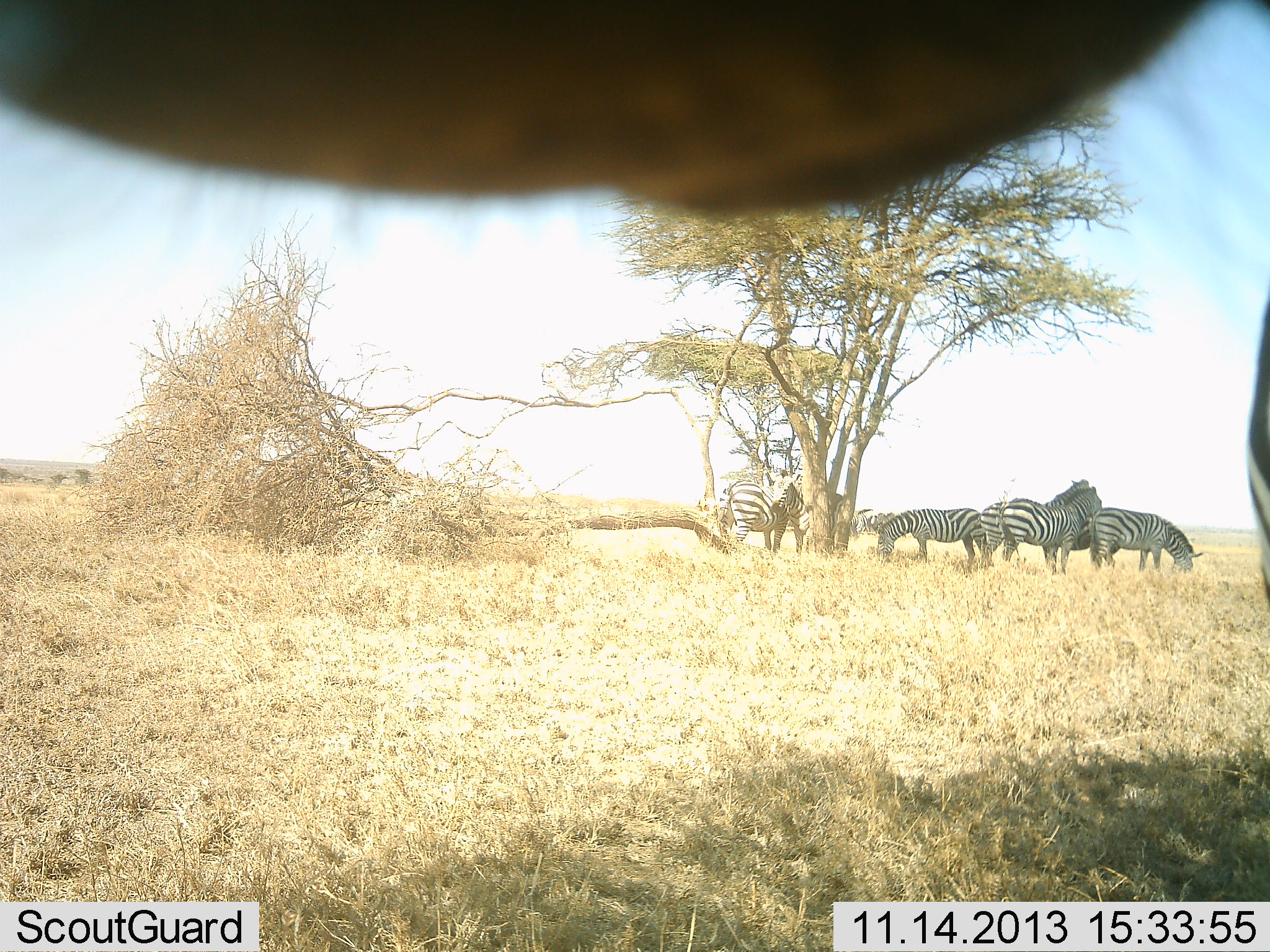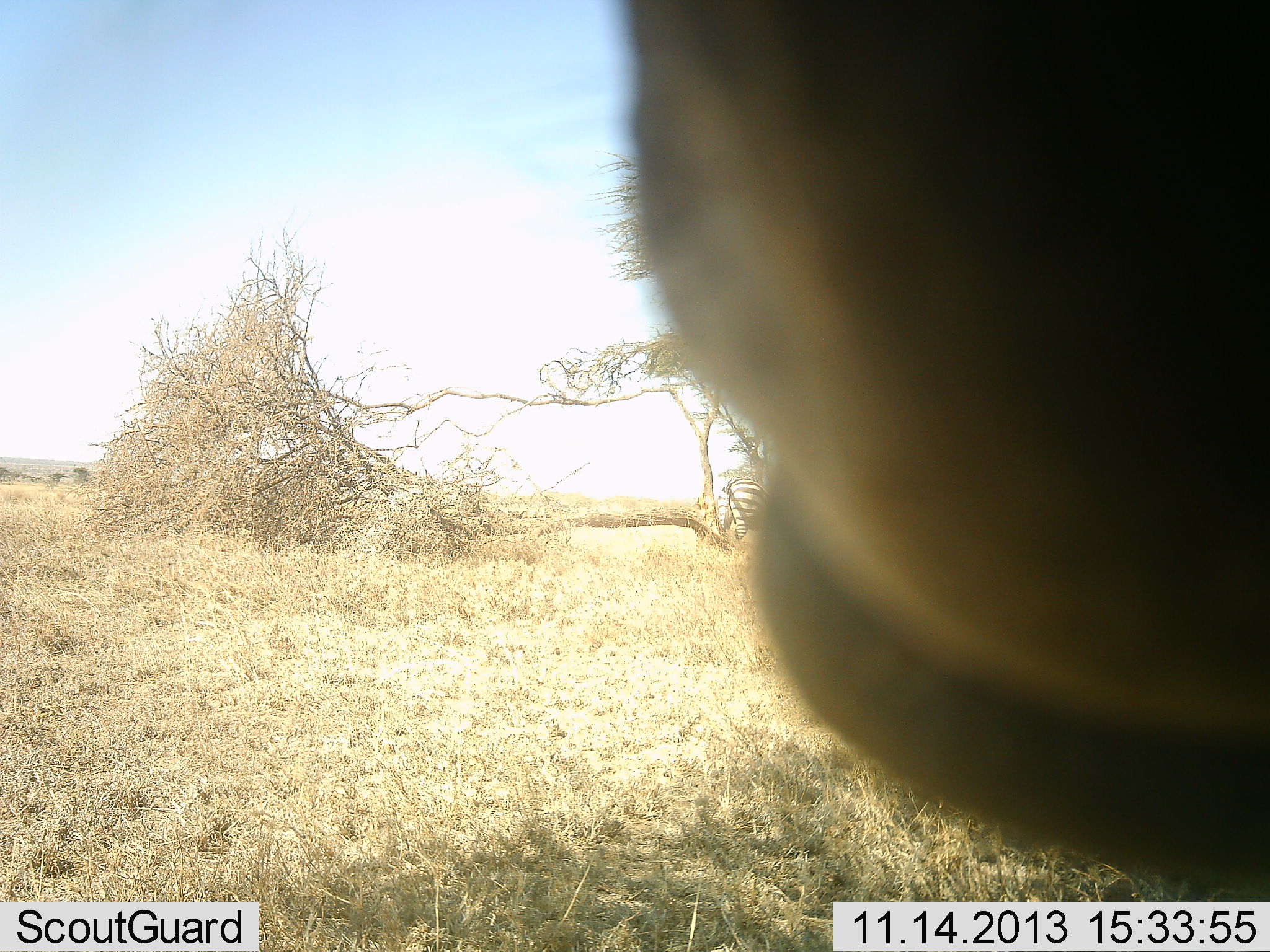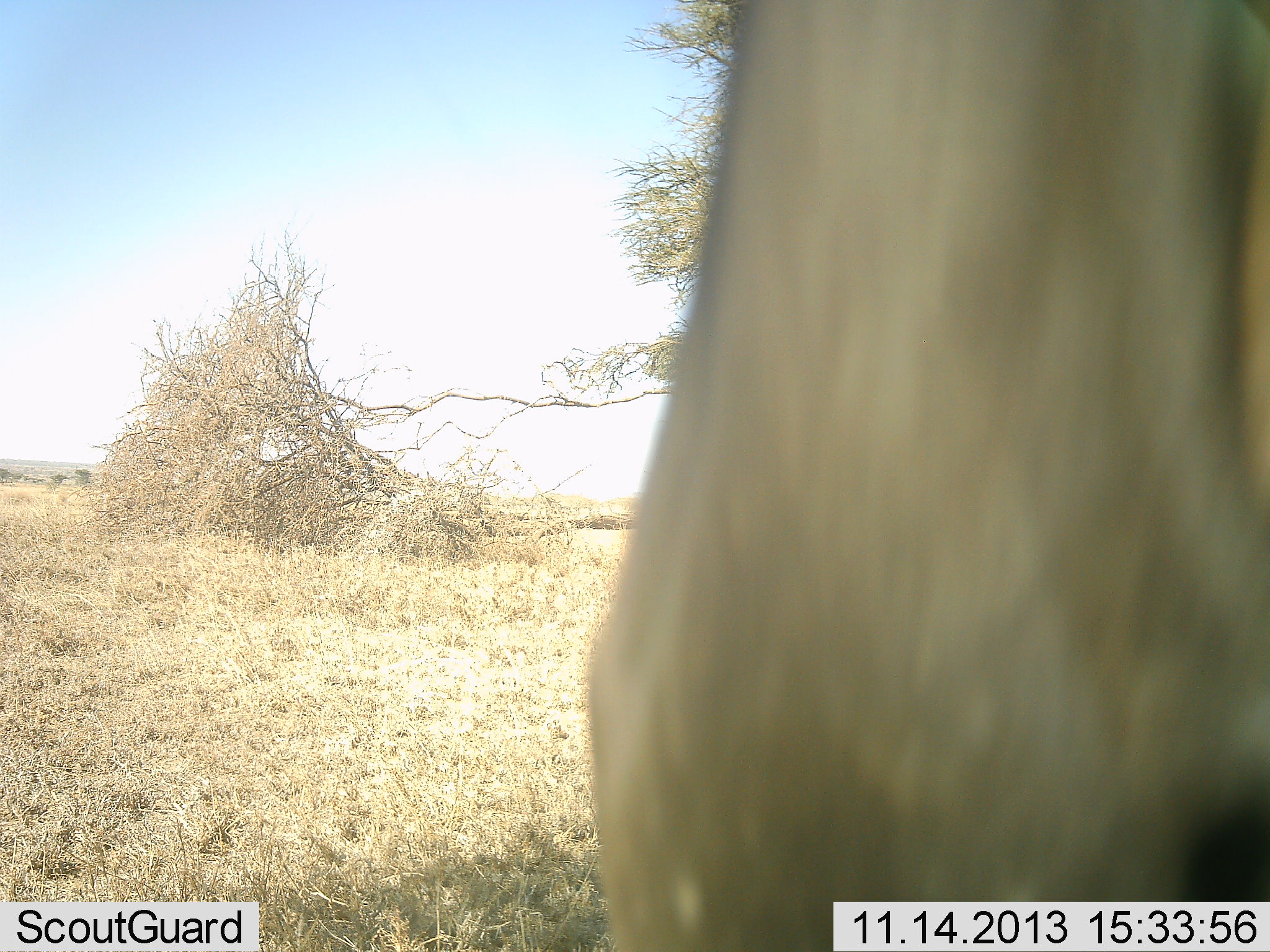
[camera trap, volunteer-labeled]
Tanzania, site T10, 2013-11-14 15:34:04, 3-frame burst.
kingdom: Animalia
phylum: Chordata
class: Mammalia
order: Perissodactyla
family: Equidae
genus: Equus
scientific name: Equus quagga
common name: plains zebra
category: zebra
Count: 7.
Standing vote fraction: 81%.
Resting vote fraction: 0%.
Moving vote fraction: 5%.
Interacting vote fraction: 14%.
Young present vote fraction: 0%.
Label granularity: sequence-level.